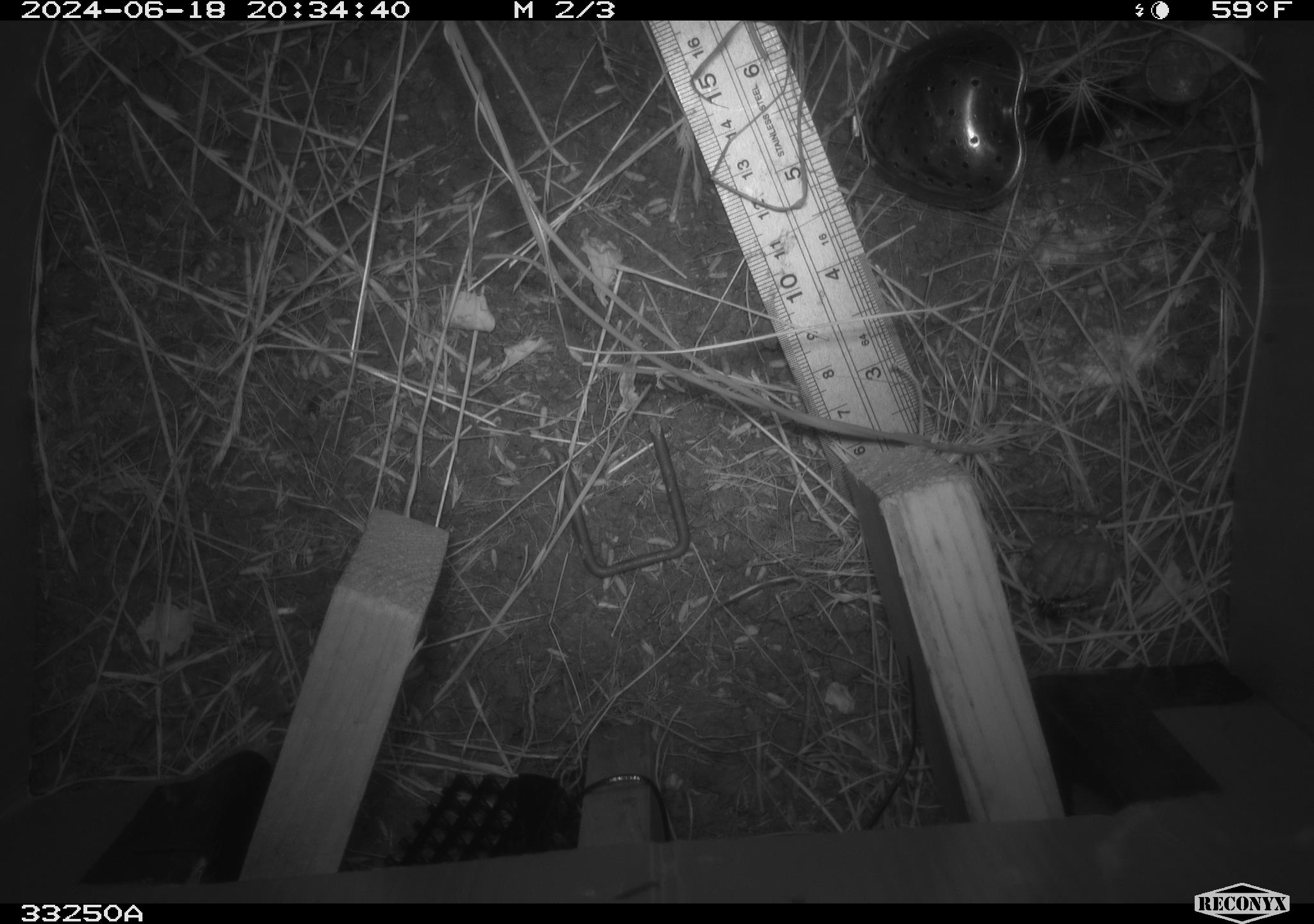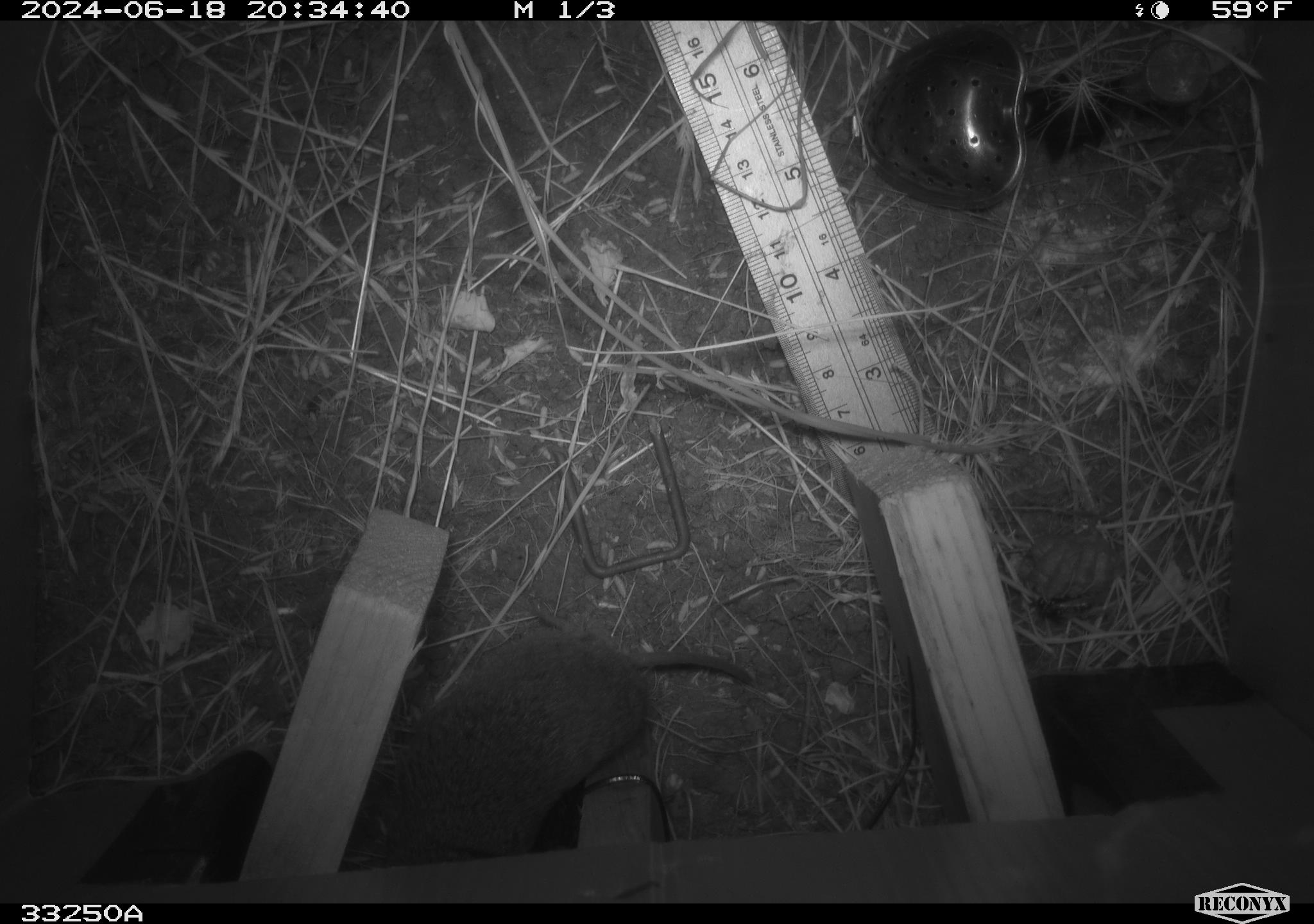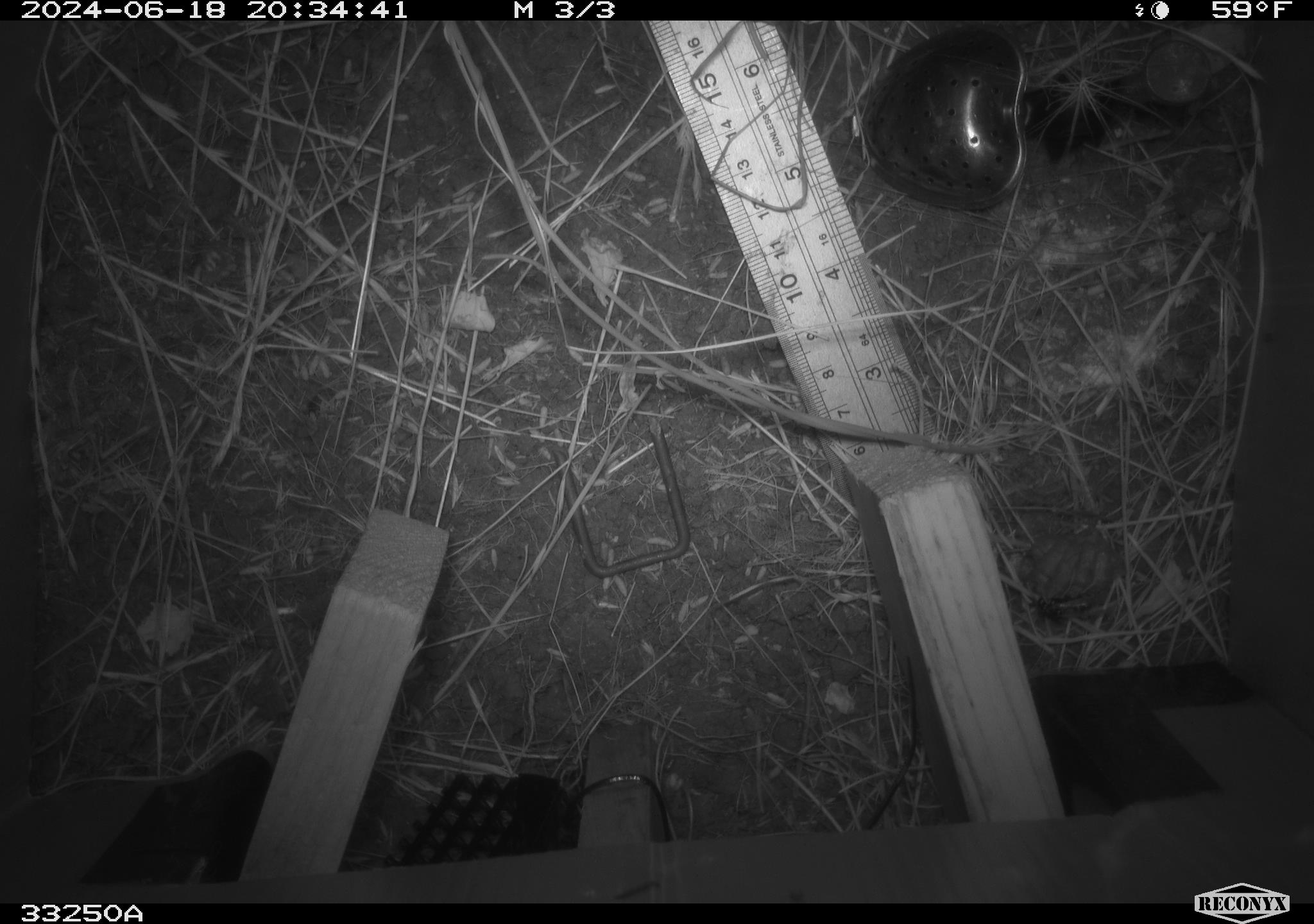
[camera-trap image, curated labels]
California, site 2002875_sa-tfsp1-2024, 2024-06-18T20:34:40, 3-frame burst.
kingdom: Animalia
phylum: Chordata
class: Mammalia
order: Rodentia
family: Cricetidae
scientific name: Arvicolinae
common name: voles, lemmings, and muskrats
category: arvicolinae subfamily